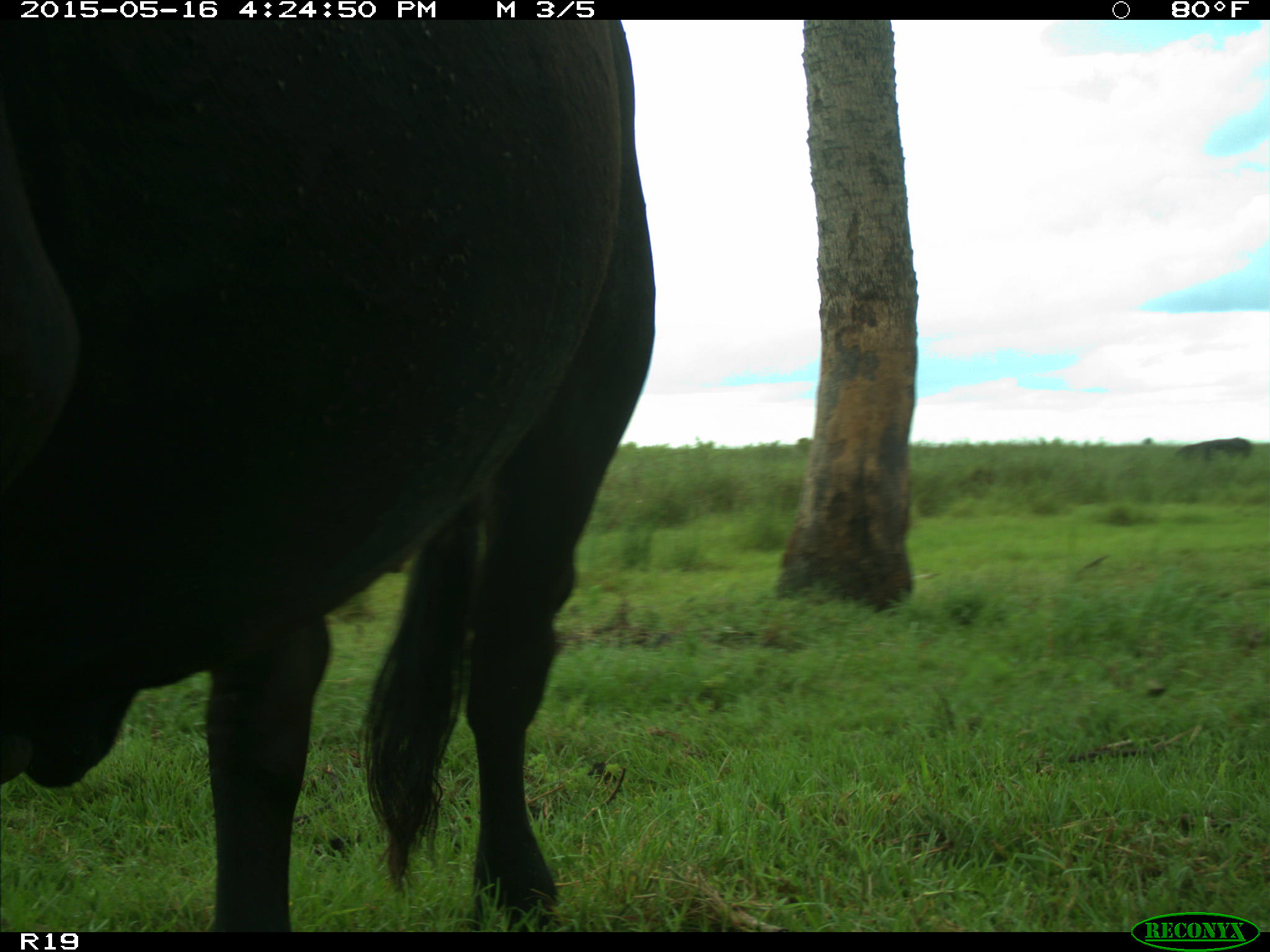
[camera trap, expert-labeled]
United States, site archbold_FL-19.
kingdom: Animalia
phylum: Chordata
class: Mammalia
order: Artiodactyla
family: Bovidae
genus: Bos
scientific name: Bos taurus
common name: domestic cow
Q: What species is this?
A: Bos taurus (domestic cow).